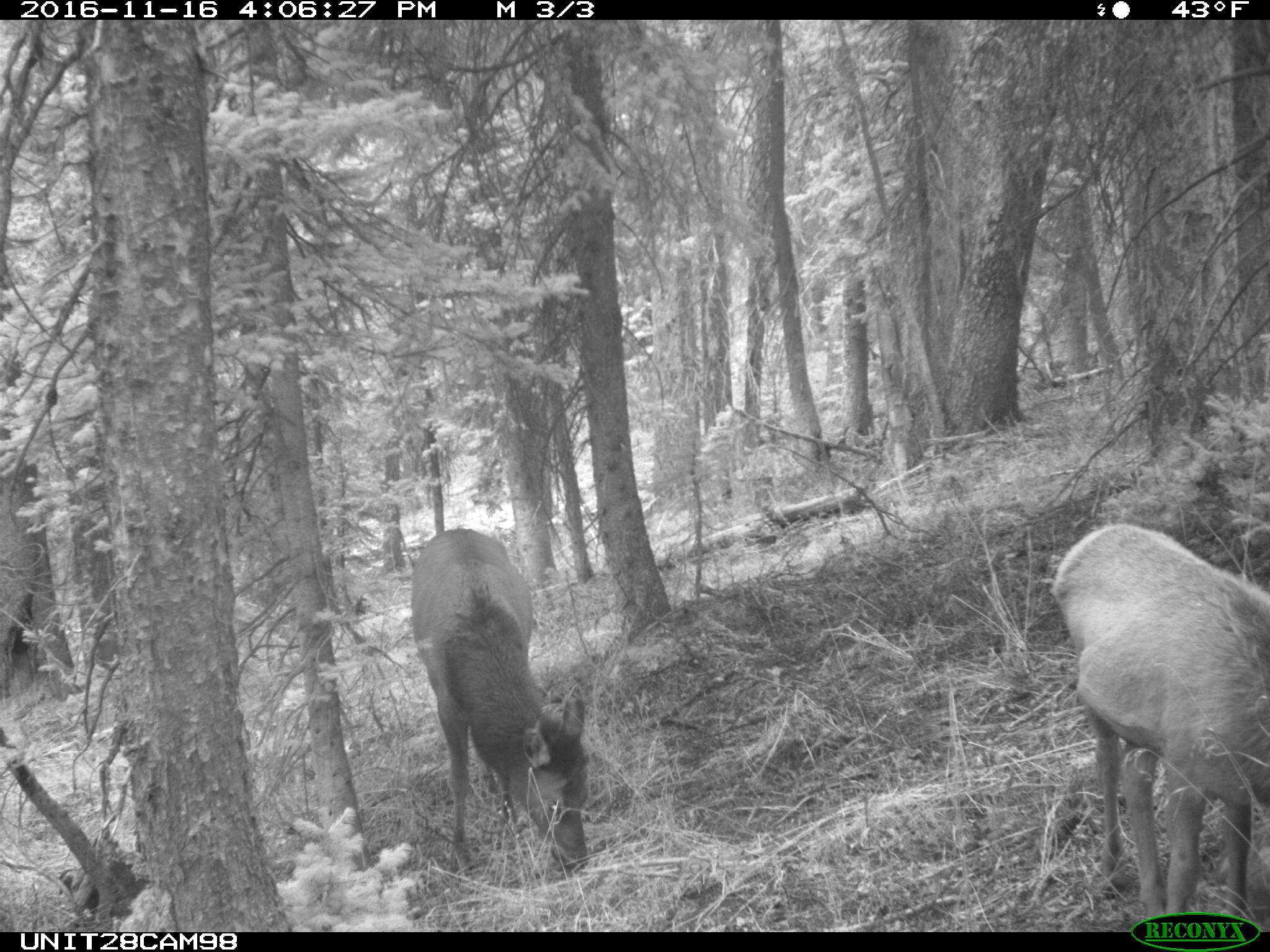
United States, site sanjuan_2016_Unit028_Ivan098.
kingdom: Animalia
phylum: Chordata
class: Mammalia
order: Artiodactyla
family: Cervidae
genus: Cervus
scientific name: Cervus elaphus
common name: red deer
Cervus elaphus (red deer).